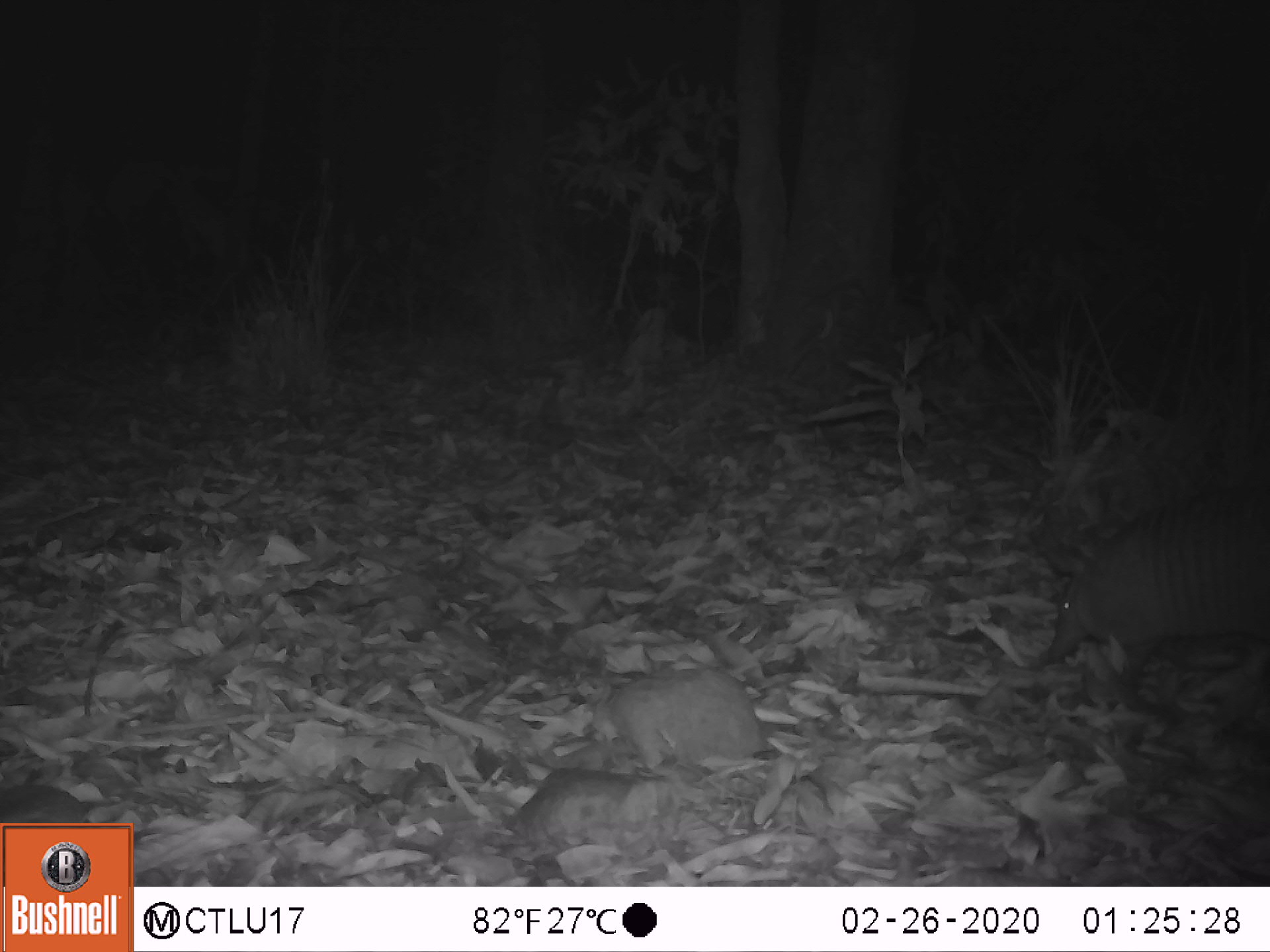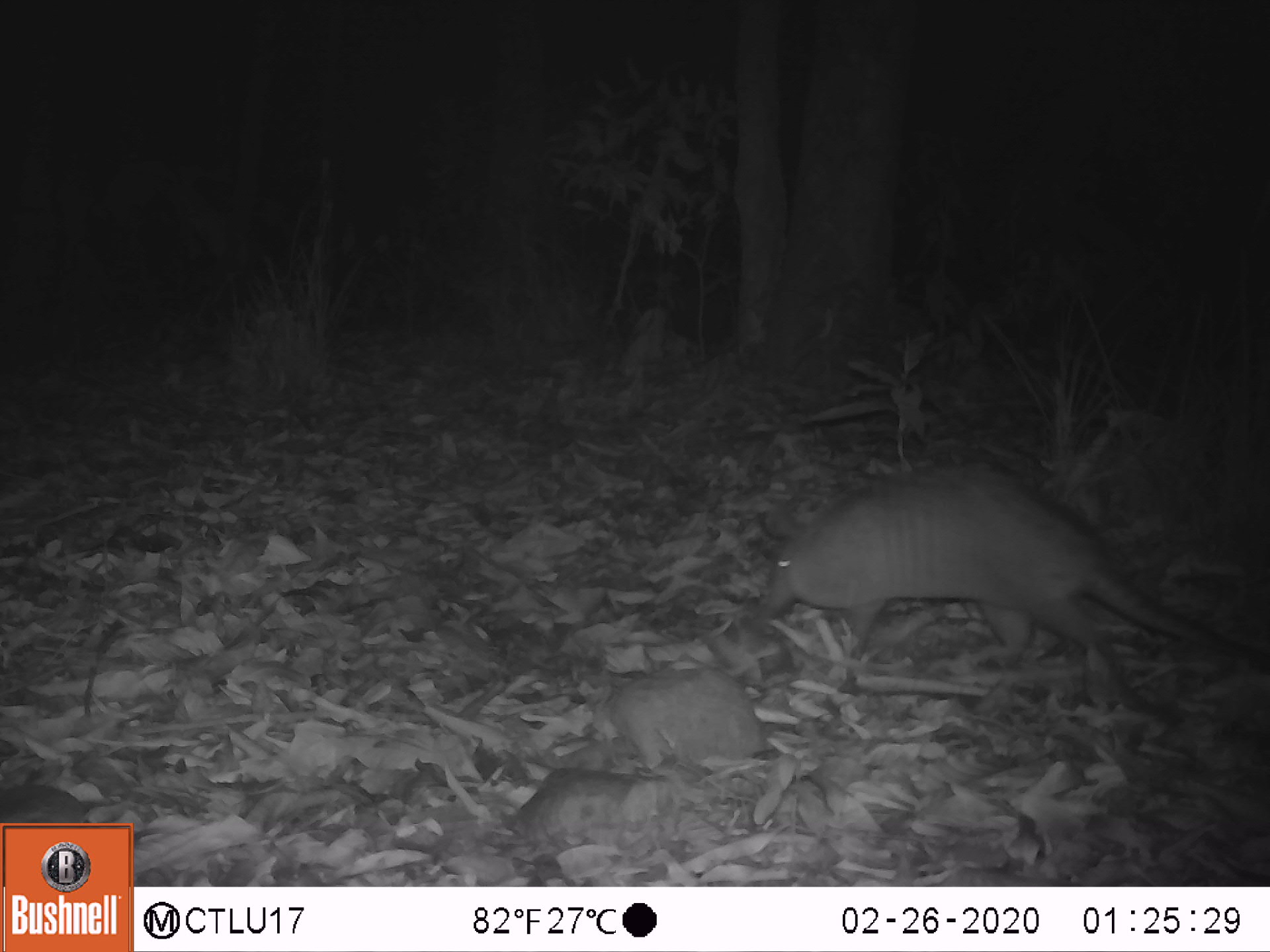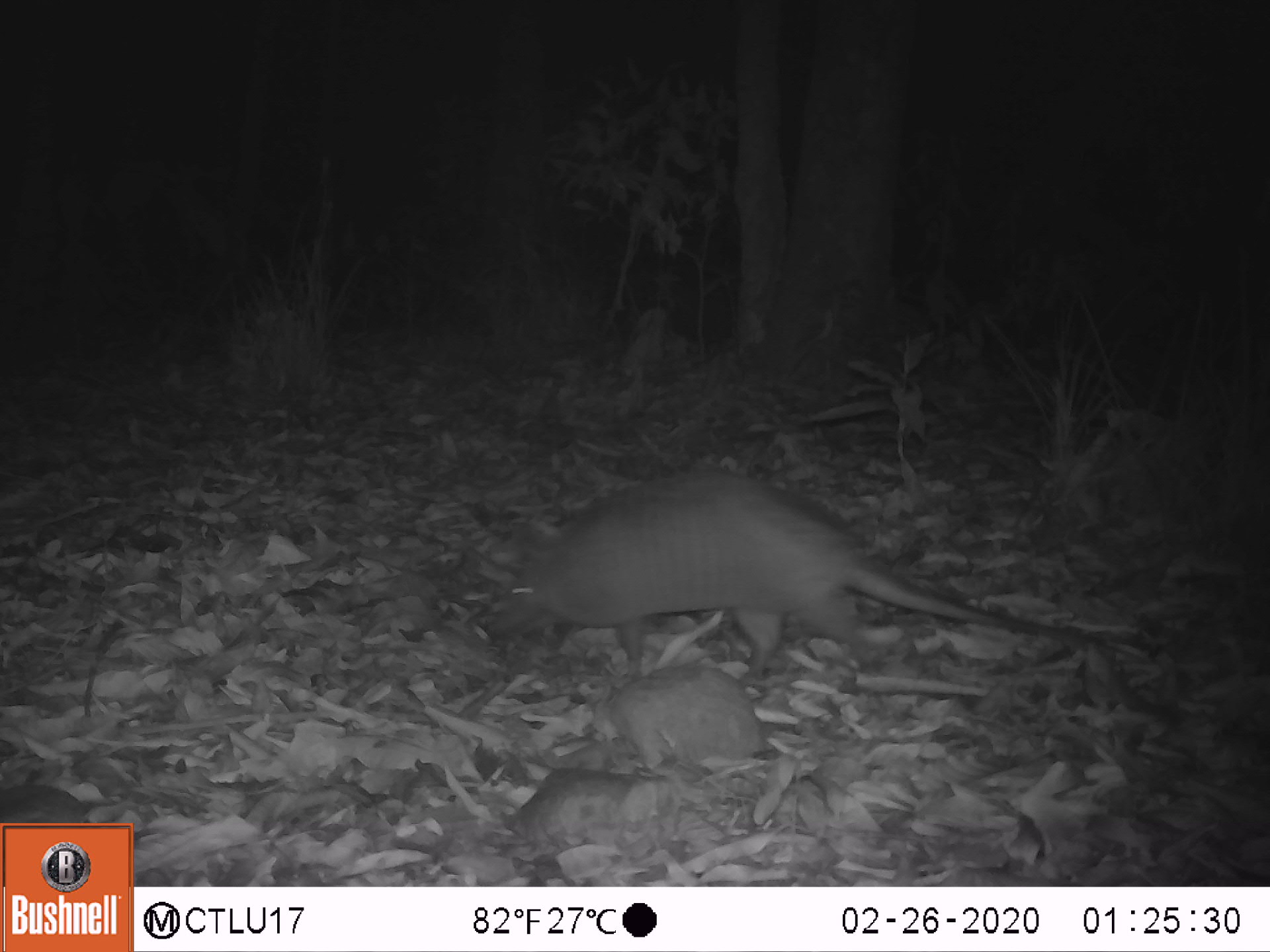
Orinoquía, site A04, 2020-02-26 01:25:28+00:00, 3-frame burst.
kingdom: Animalia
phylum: Chordata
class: Mammalia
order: Cingulata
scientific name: Cingulata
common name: armadillo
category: unknown armadillo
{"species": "unknown armadillo (armadillo) (Cingulata)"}